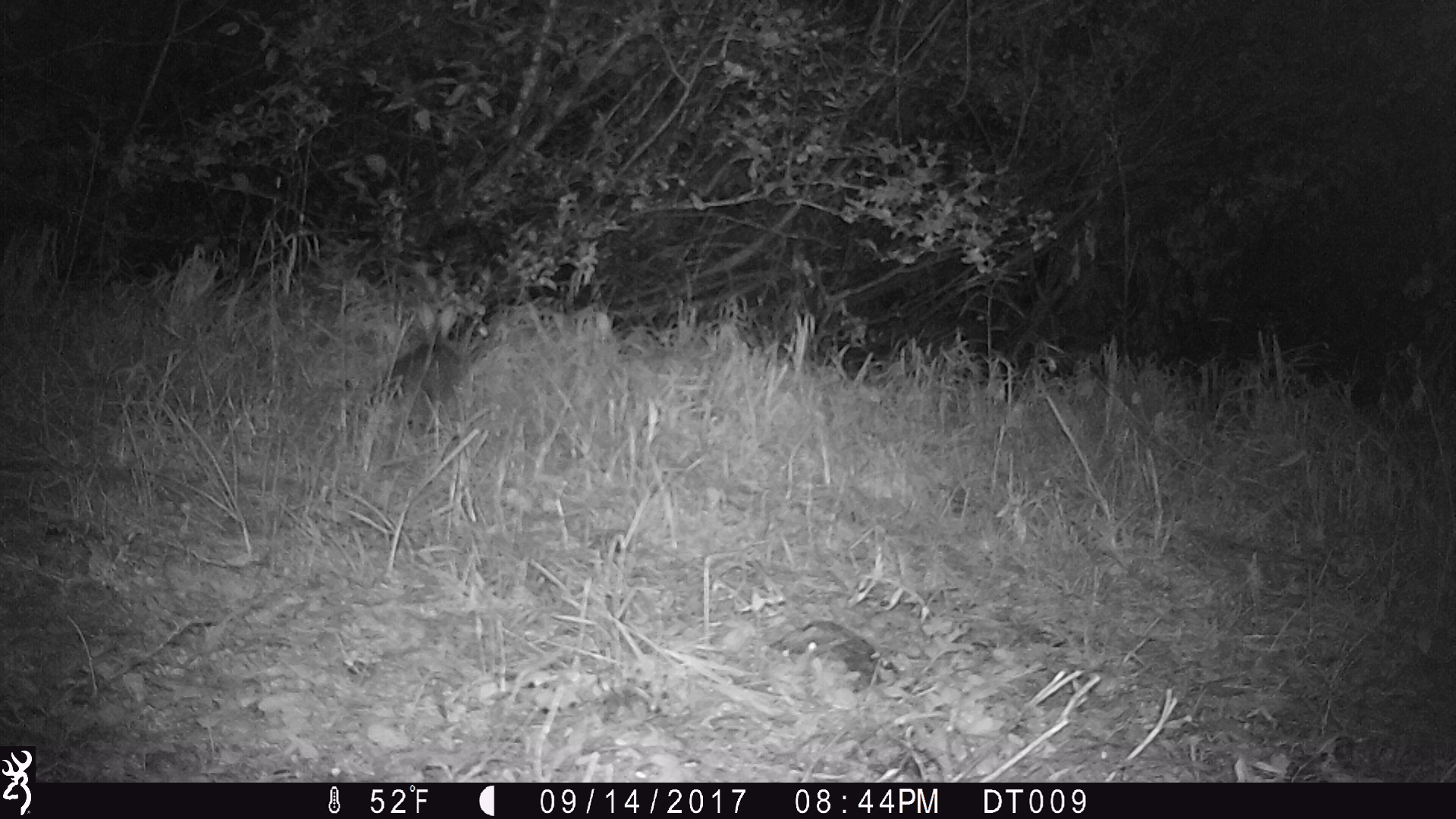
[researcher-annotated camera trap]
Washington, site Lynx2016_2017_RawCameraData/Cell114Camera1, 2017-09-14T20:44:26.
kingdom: Animalia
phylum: Chordata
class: Mammalia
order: Lagomorpha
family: Leporidae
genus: Lepus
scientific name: Lepus americanus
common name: snowshoe hare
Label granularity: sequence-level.